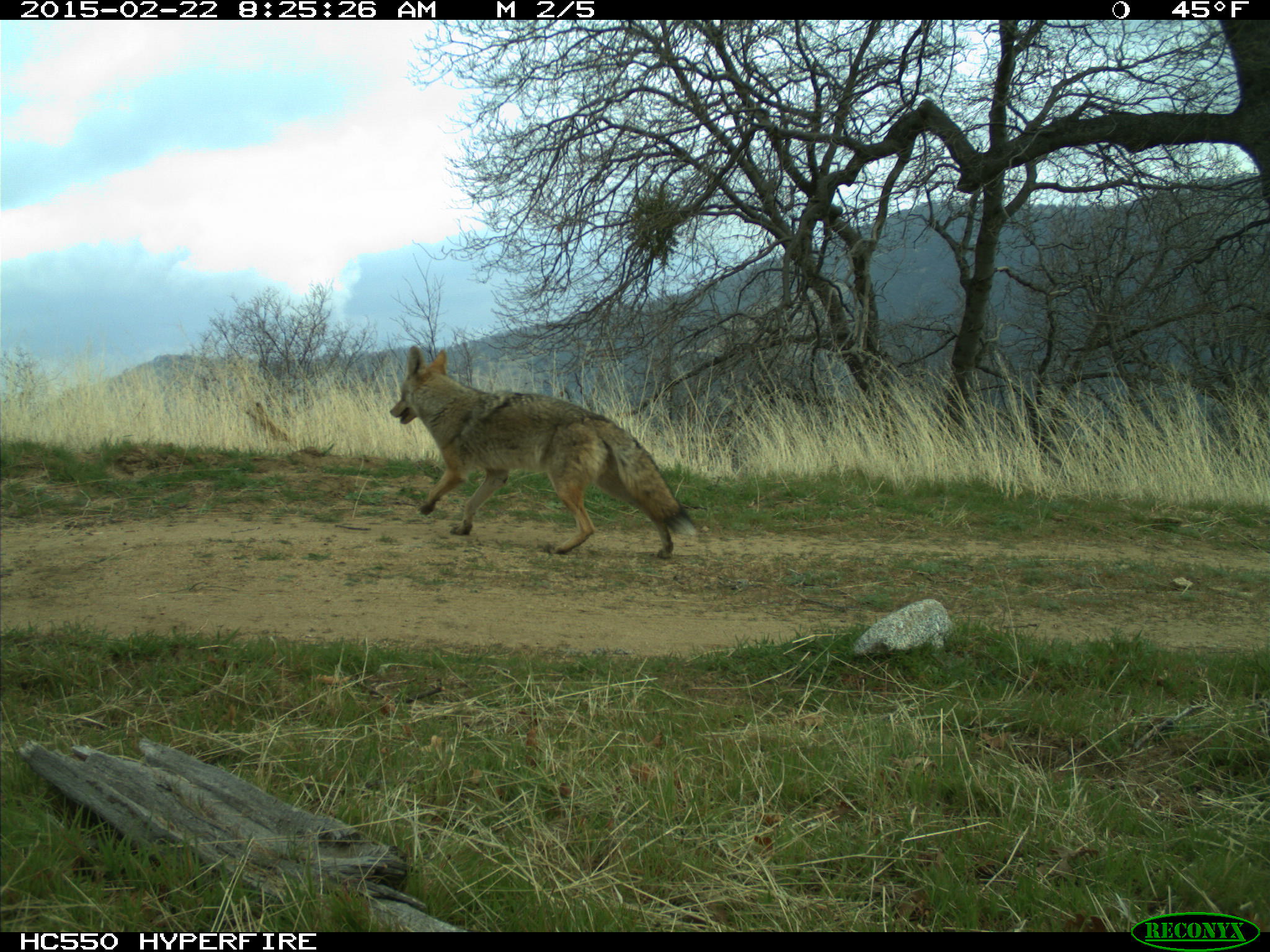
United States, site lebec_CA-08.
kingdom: Animalia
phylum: Chordata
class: Mammalia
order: Carnivora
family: Canidae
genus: Canis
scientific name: Canis latrans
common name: coyote